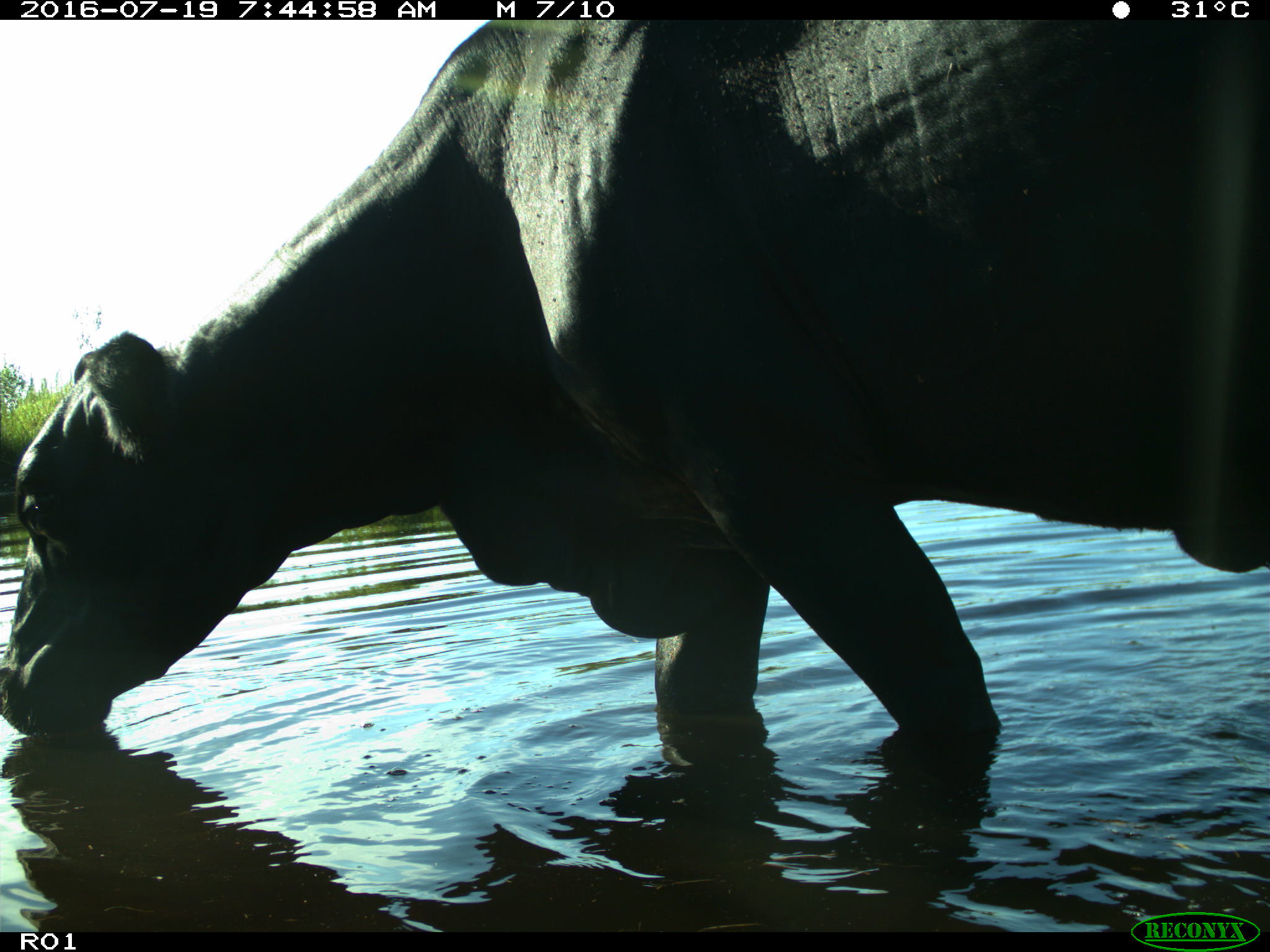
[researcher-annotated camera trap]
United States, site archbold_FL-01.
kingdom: Animalia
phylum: Chordata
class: Mammalia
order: Artiodactyla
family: Bovidae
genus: Bos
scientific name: Bos taurus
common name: domestic cow